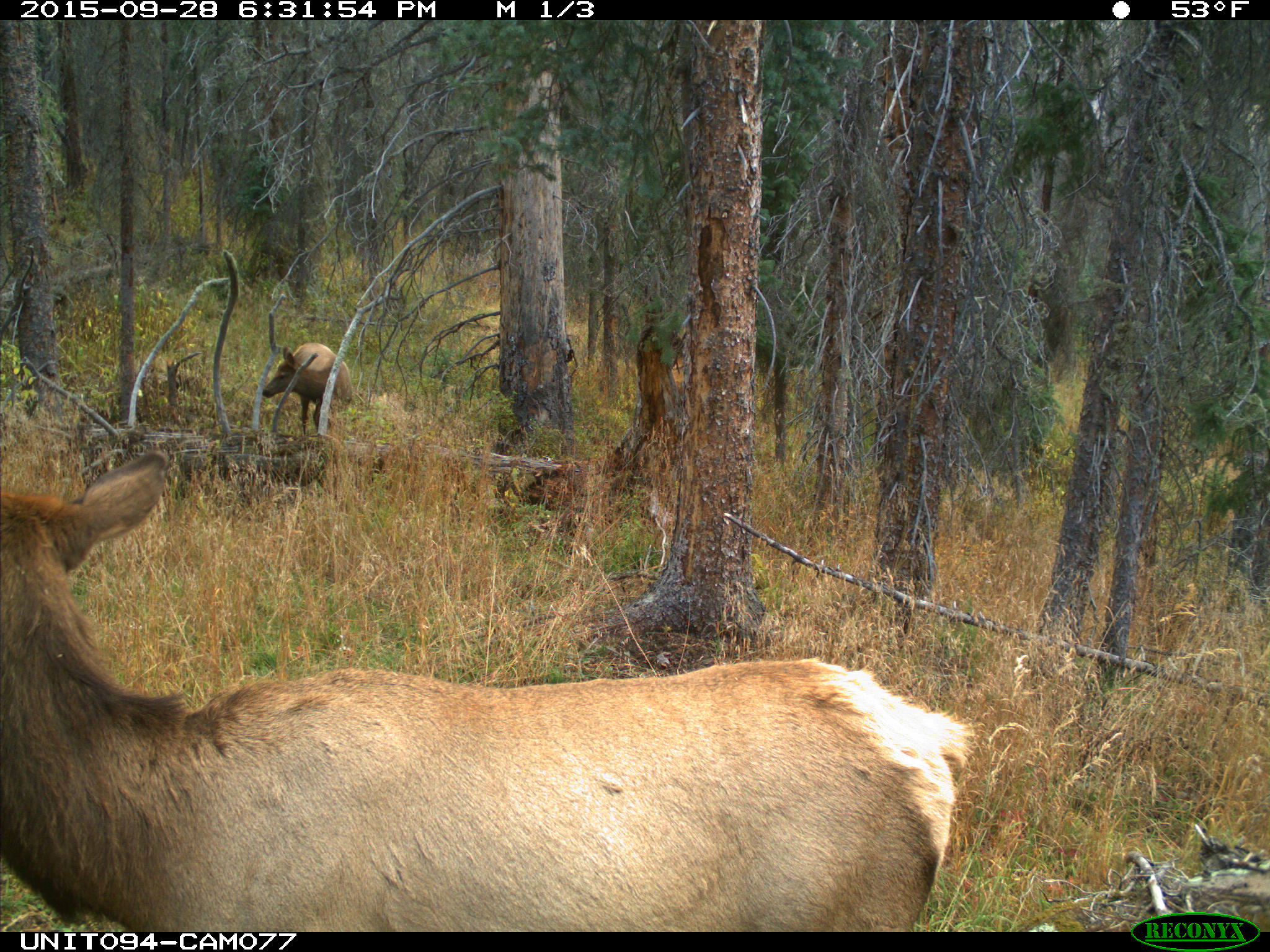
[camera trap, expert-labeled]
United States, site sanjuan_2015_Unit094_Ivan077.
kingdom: Animalia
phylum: Chordata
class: Mammalia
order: Artiodactyla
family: Cervidae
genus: Cervus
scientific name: Cervus elaphus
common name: red deer